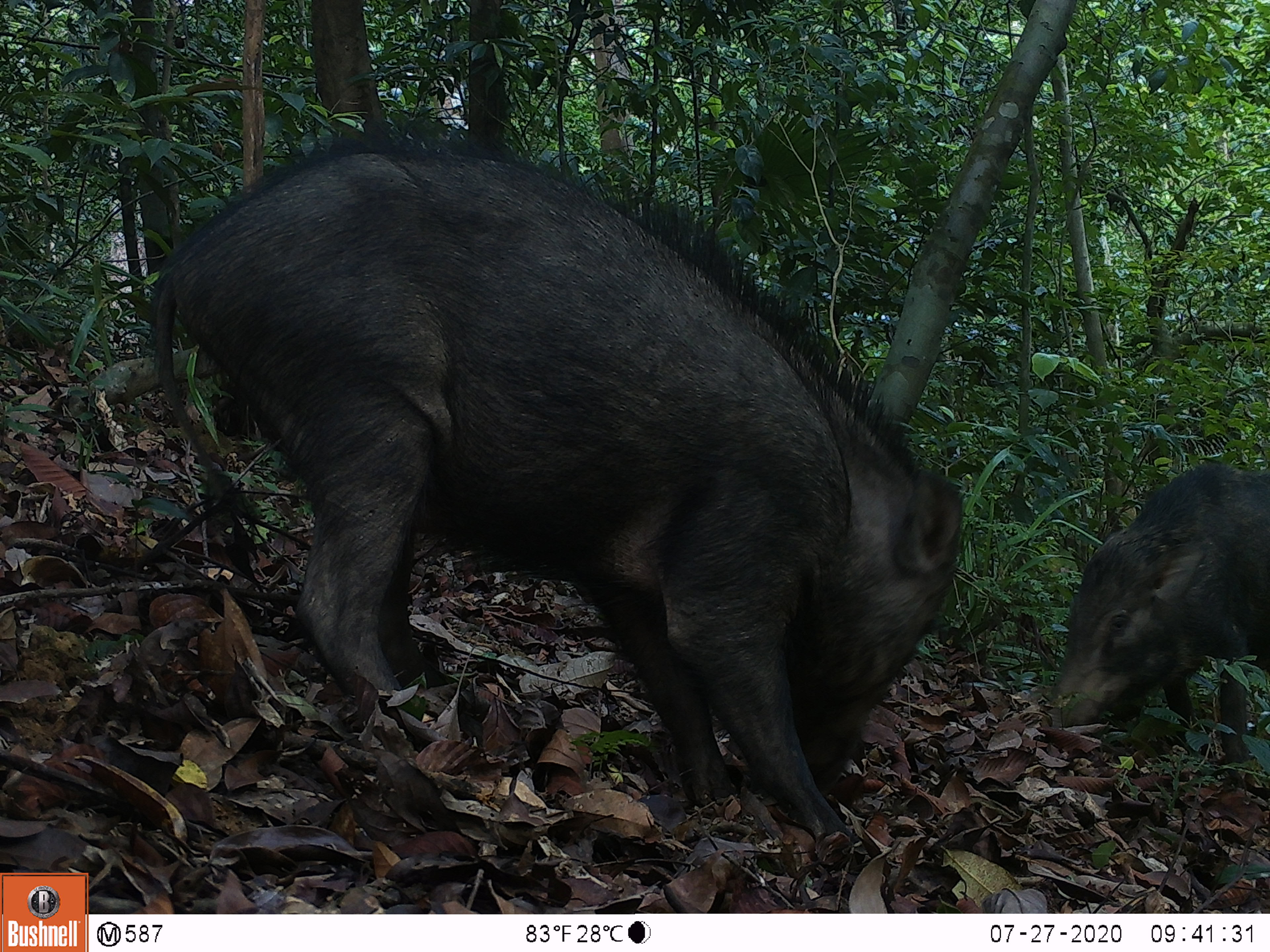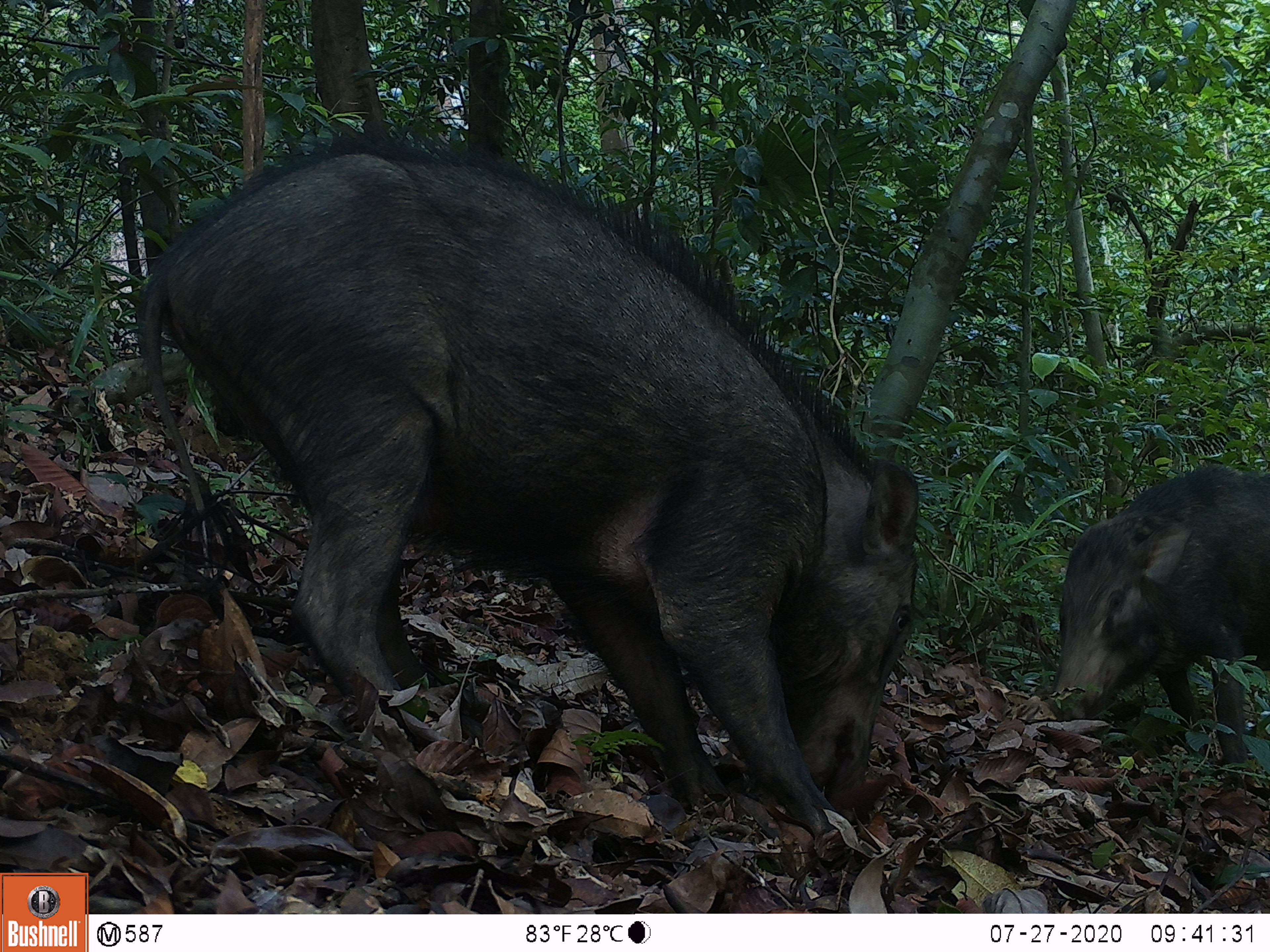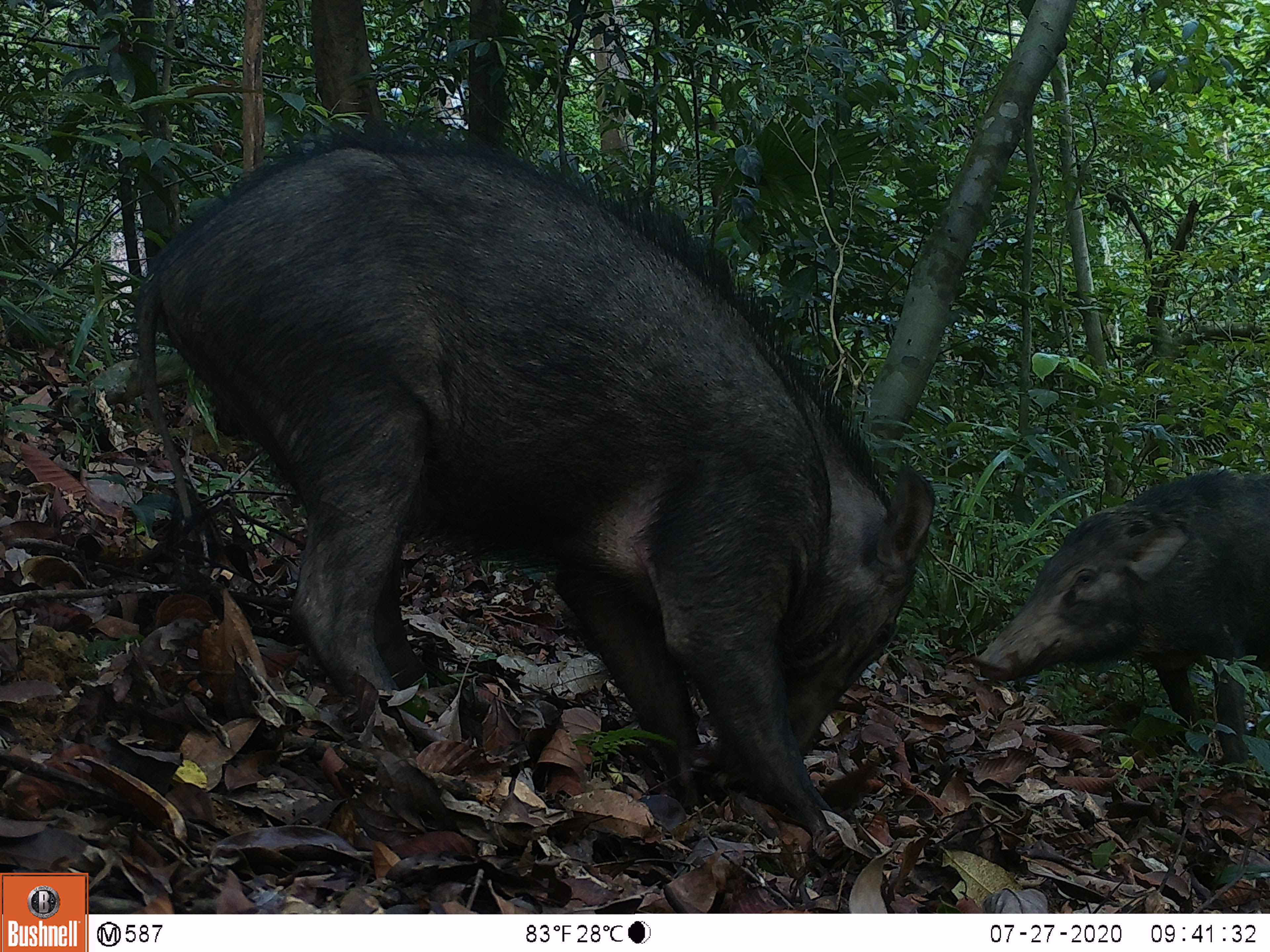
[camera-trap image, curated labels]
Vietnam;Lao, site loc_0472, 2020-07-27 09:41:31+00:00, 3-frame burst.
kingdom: Animalia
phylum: Chordata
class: Mammalia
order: Artiodactyla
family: Suidae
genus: Sus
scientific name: Sus scrofa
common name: eurasian wild pig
Eurasian wild pig (Sus scrofa). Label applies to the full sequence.